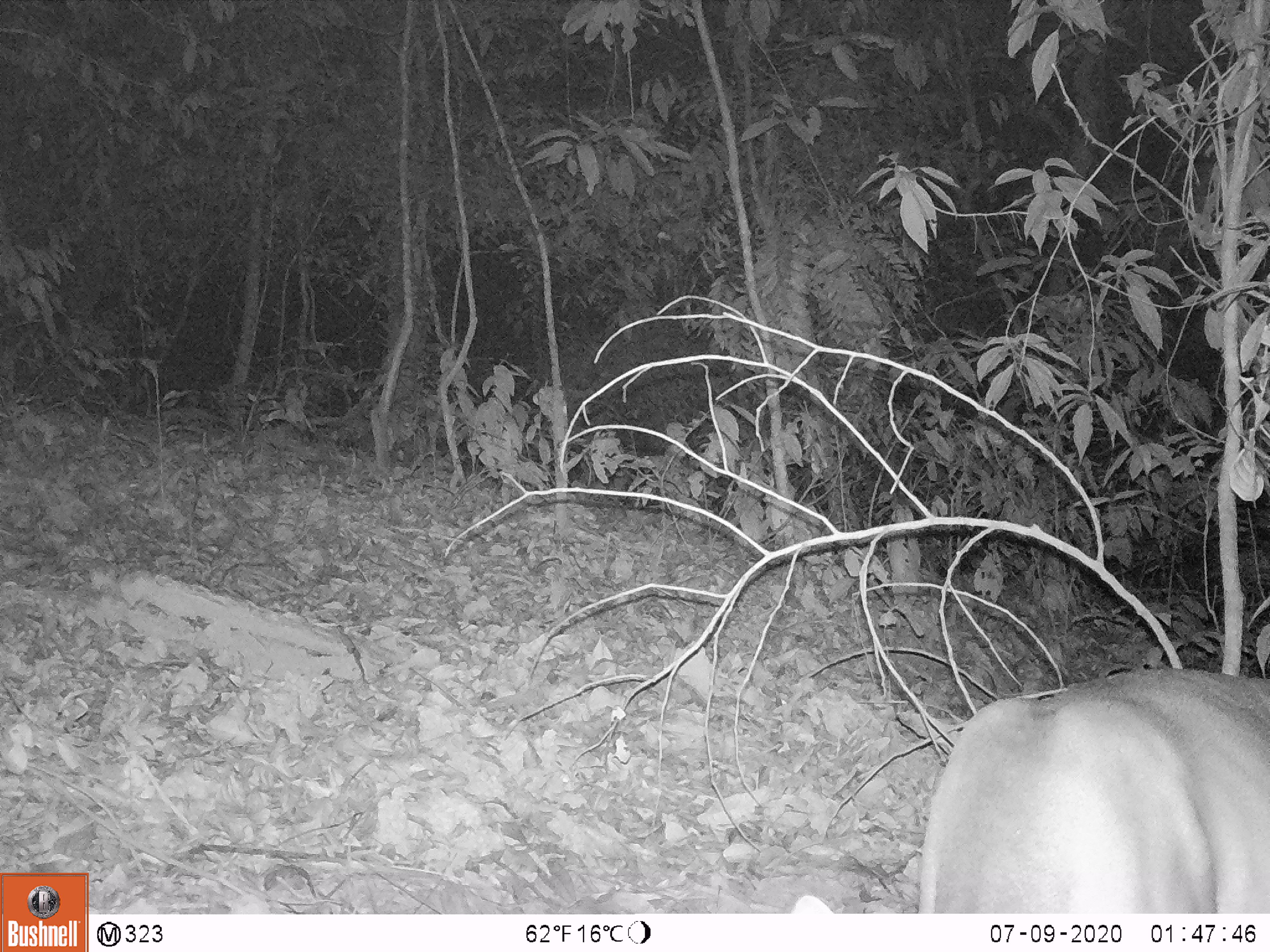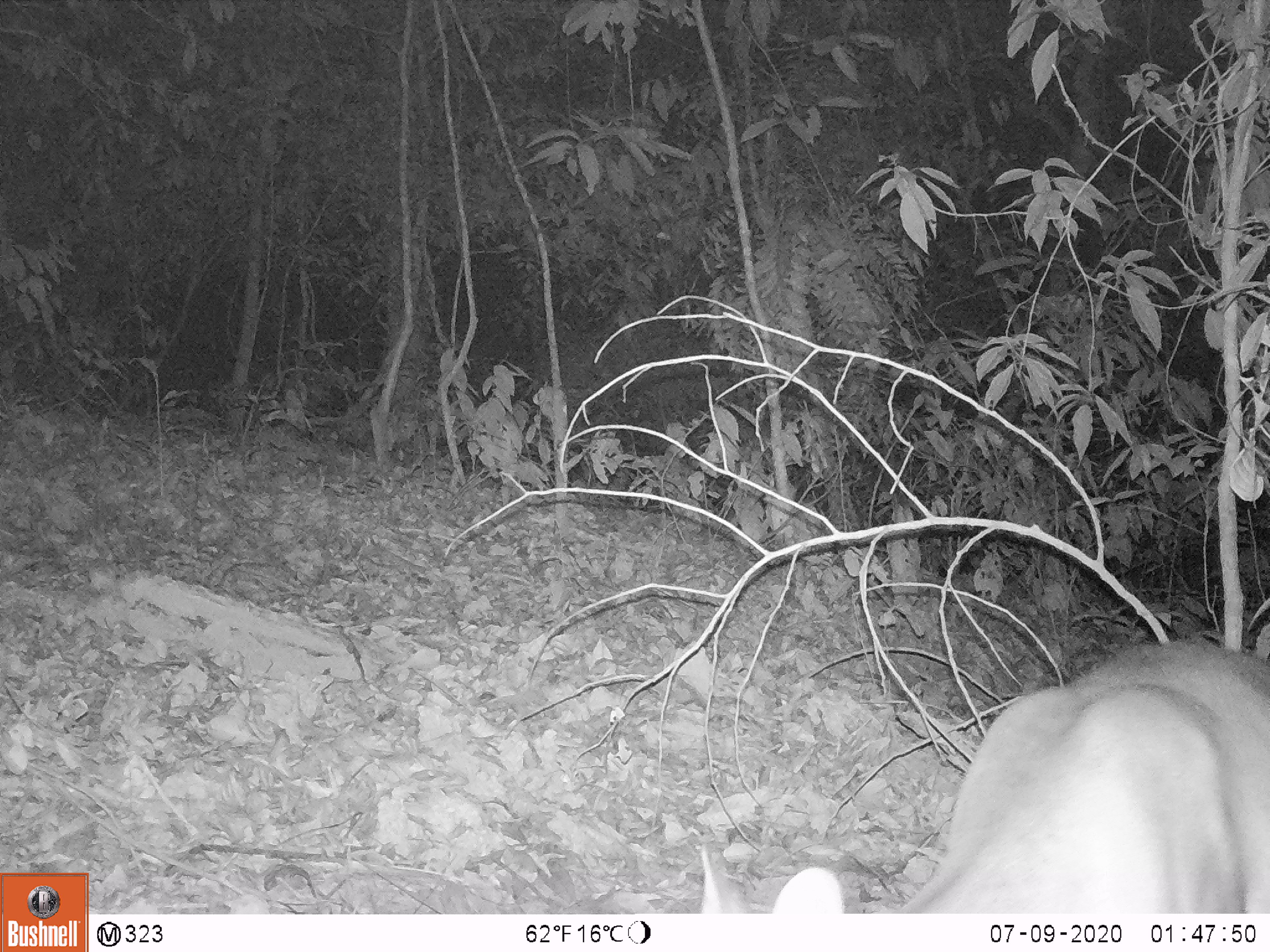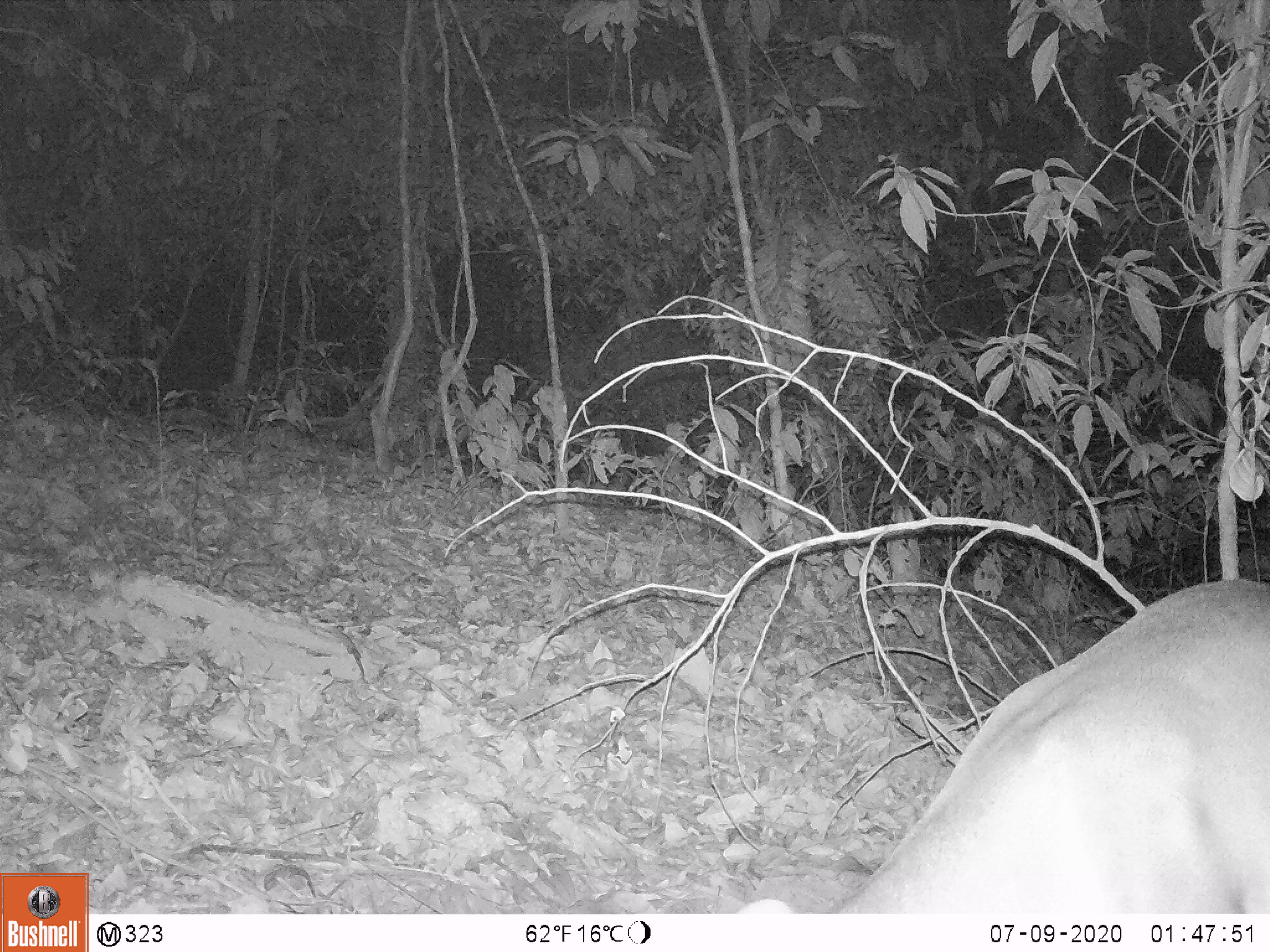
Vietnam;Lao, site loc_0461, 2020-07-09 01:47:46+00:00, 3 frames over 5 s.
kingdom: Animalia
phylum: Chordata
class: Mammalia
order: Artiodactyla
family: Cervidae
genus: Muntiacus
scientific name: Muntiacus vuquangensis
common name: large-antlered muntjac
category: large antlered muntjac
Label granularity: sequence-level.